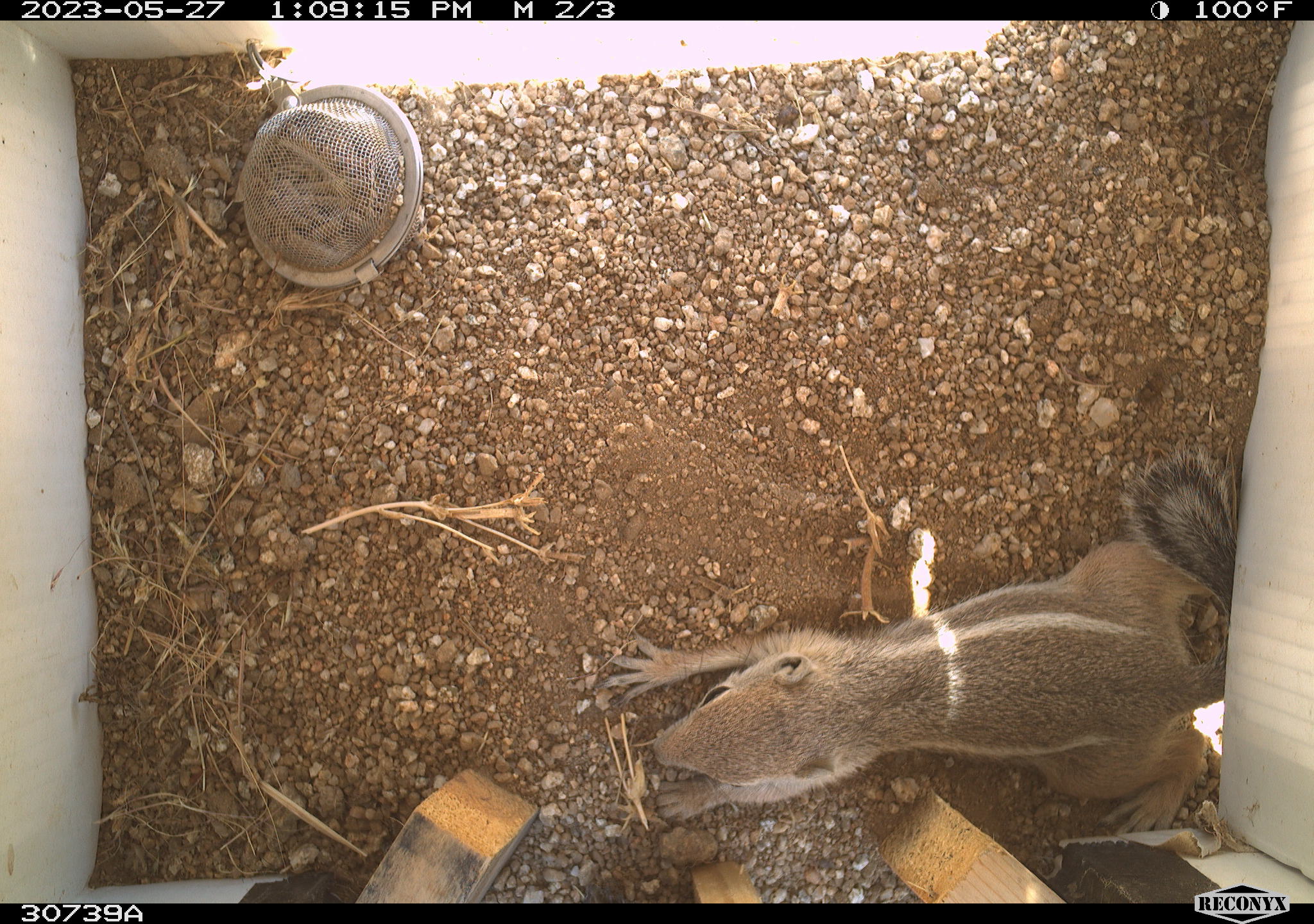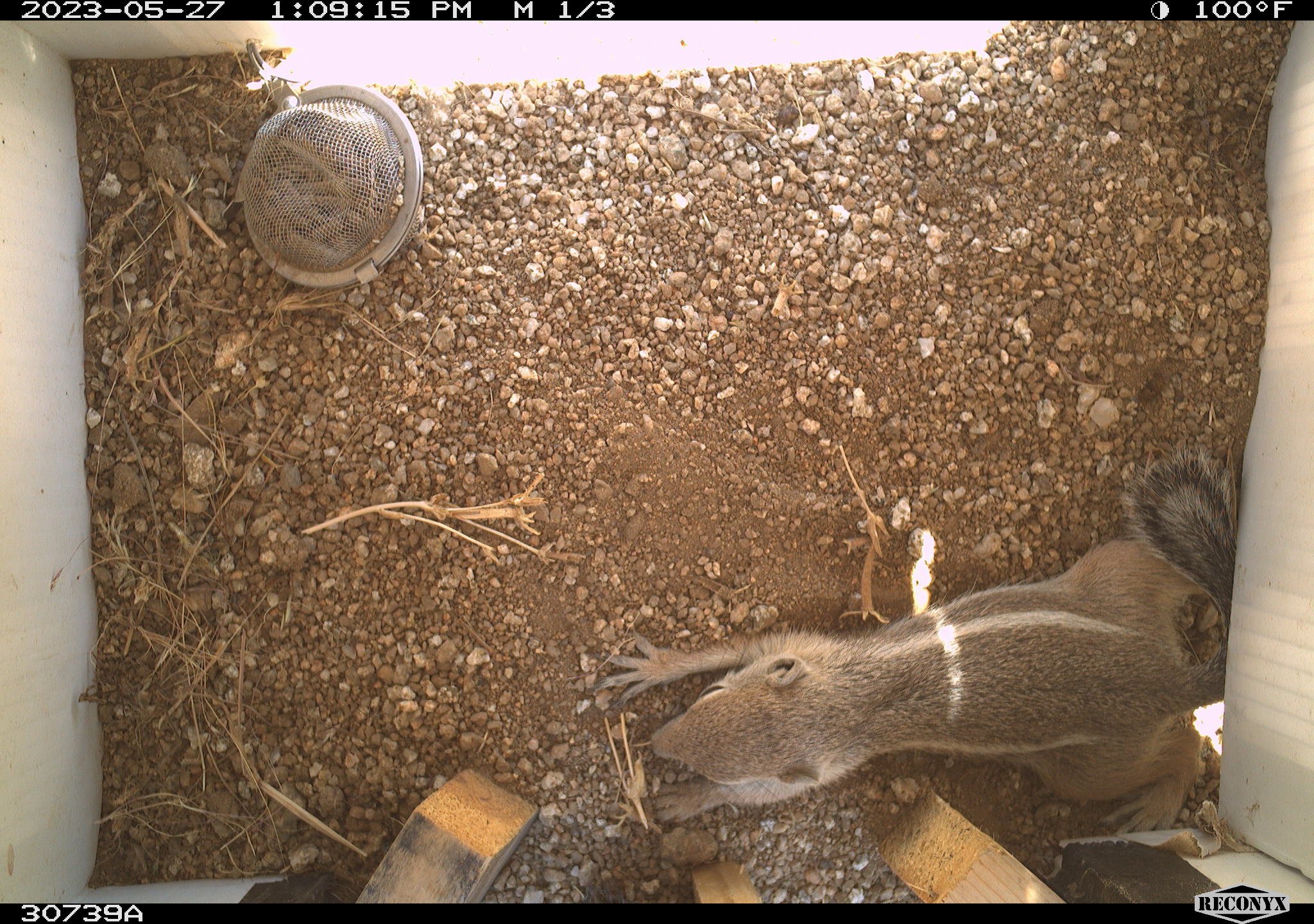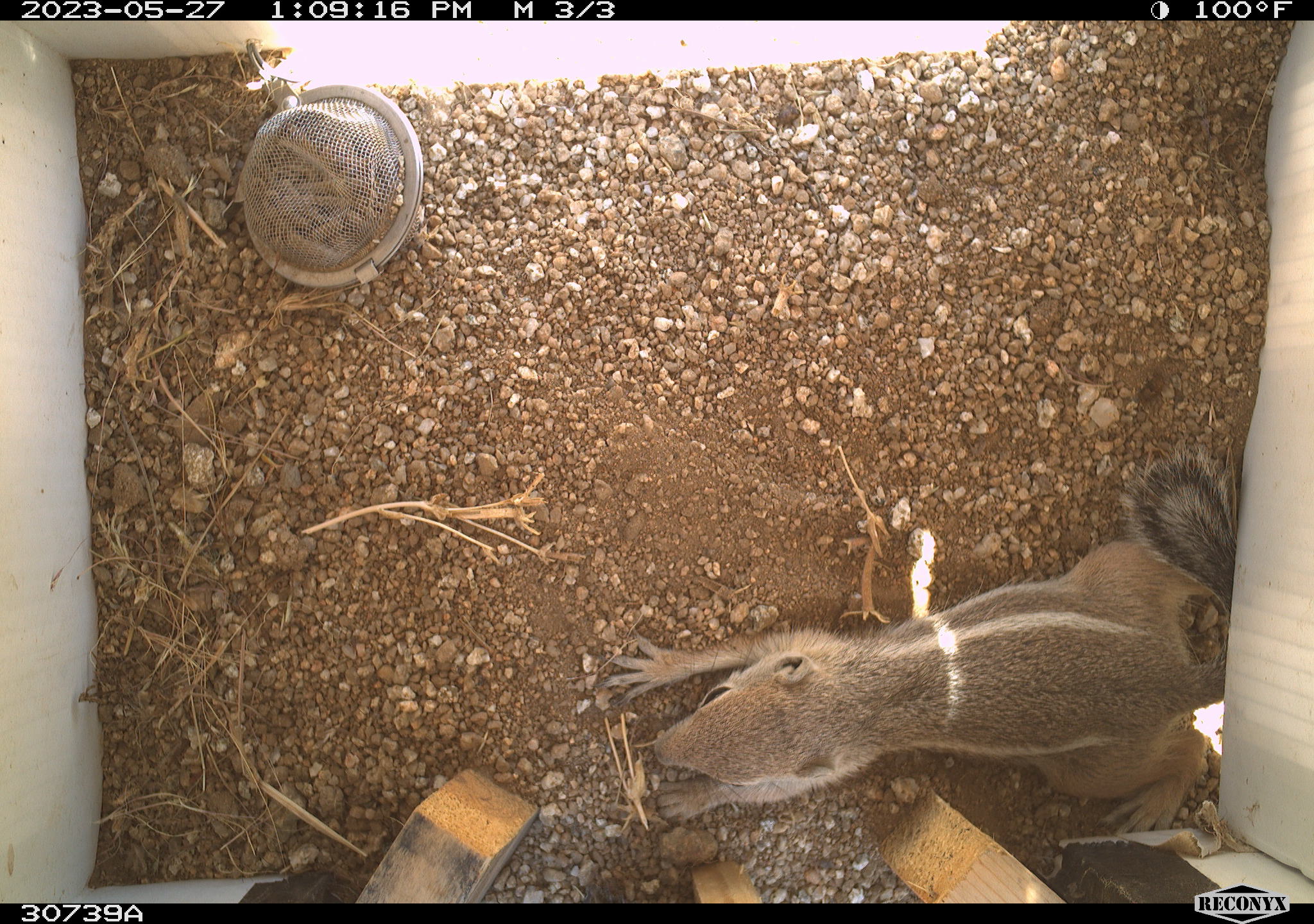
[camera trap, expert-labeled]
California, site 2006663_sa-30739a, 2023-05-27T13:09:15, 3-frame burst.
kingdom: Animalia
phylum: Chordata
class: Mammalia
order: Rodentia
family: Sciuridae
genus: Ammospermophilus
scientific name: Ammospermophilus leucurus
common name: white-tailed antelope squirrel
White-tailed antelope squirrel (Ammospermophilus leucurus).